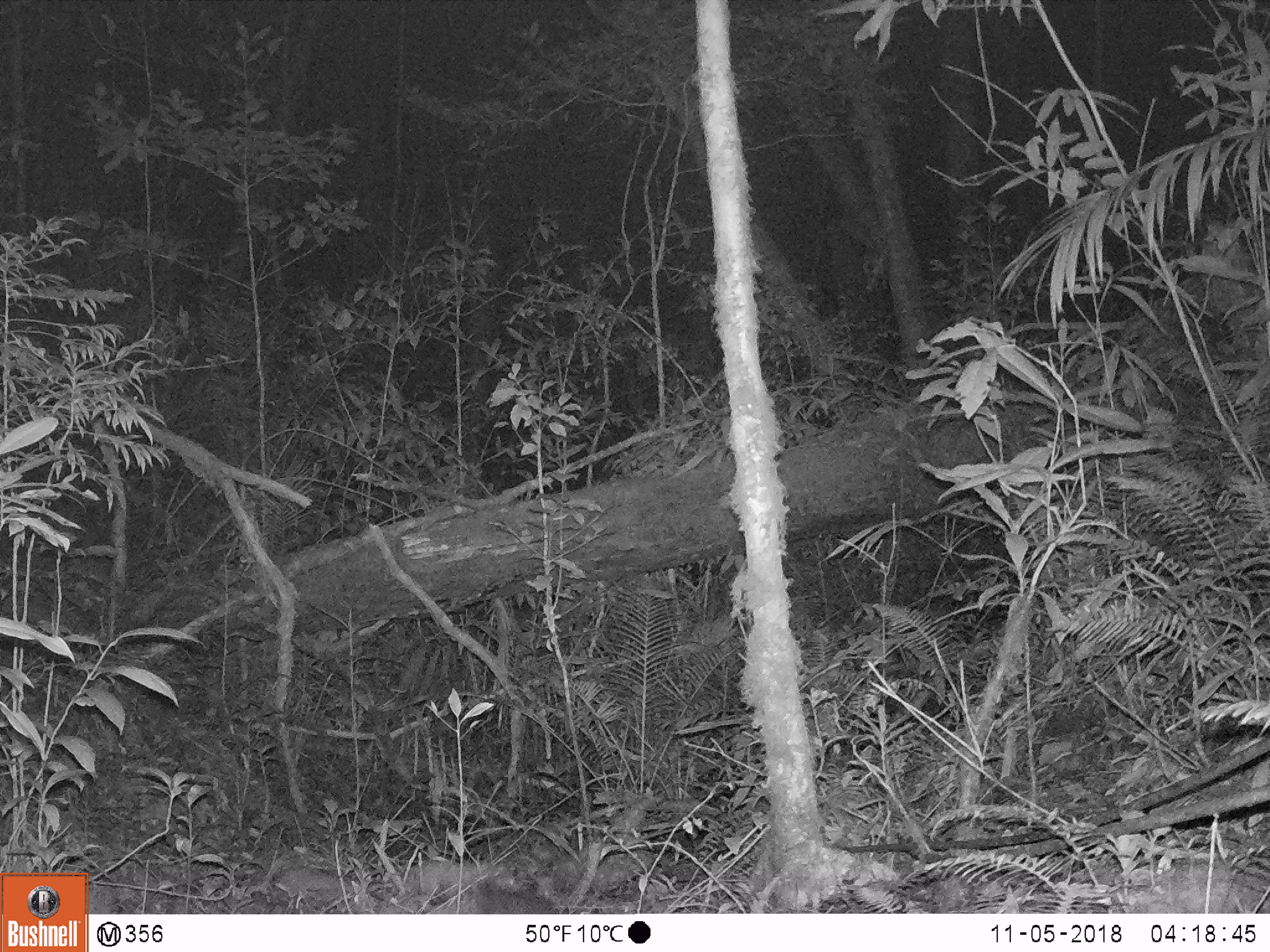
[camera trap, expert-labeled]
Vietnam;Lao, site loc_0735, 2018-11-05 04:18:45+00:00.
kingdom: Animalia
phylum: Chordata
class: Mammalia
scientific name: Mammalia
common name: mammal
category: unidentified small mammal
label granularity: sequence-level